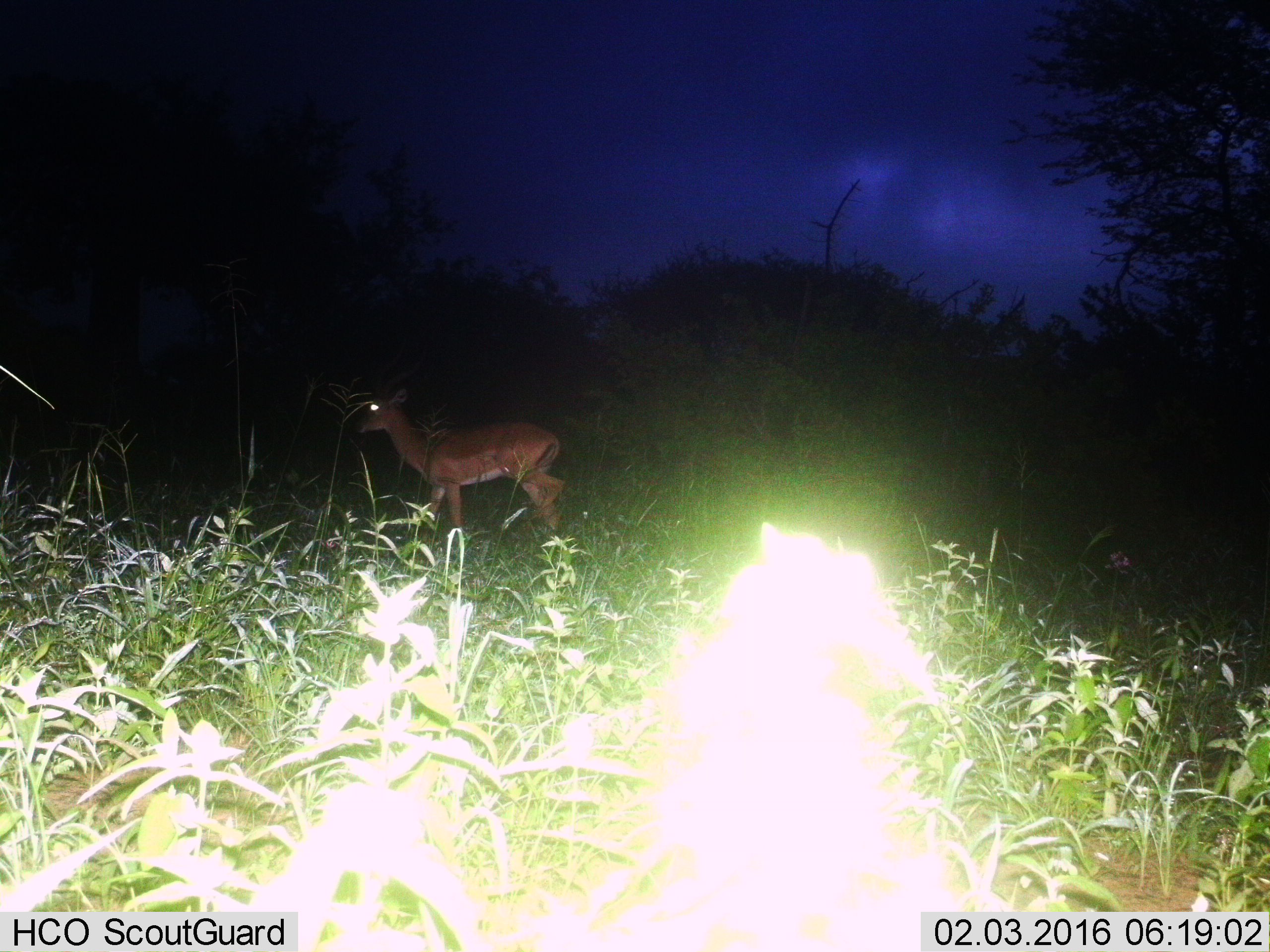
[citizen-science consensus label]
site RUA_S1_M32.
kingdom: Animalia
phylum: Chordata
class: Mammalia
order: Artiodactyla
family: Bovidae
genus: Aepyceros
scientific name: Aepyceros melampus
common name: impala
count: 1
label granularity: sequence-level